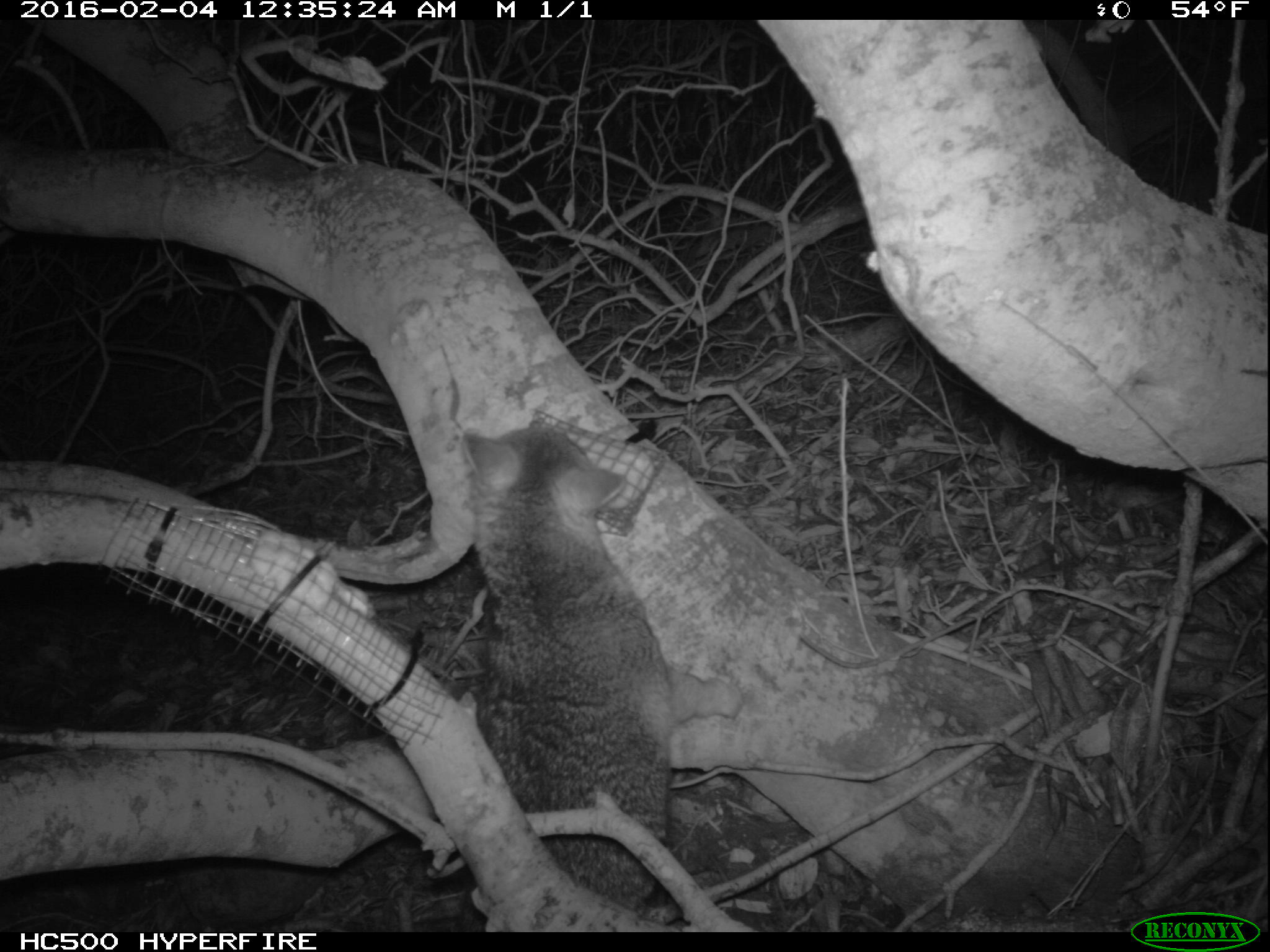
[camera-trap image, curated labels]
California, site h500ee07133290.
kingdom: Animalia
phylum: Chordata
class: Mammalia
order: Carnivora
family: Canidae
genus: Urocyon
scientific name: Urocyon littoralis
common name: island fox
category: fox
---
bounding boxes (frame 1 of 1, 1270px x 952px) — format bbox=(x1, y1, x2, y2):
fox: bbox=(306, 421, 675, 931)